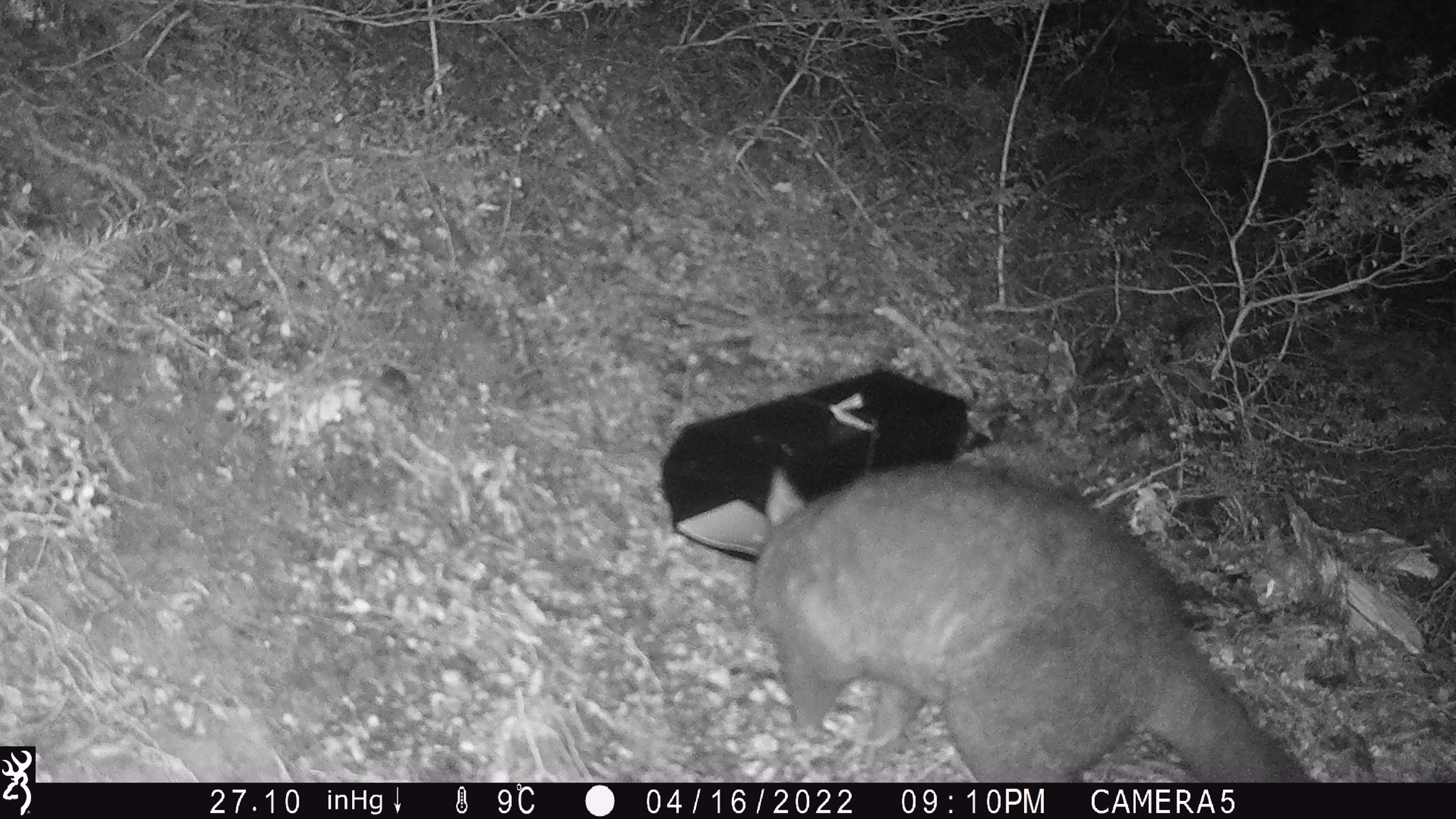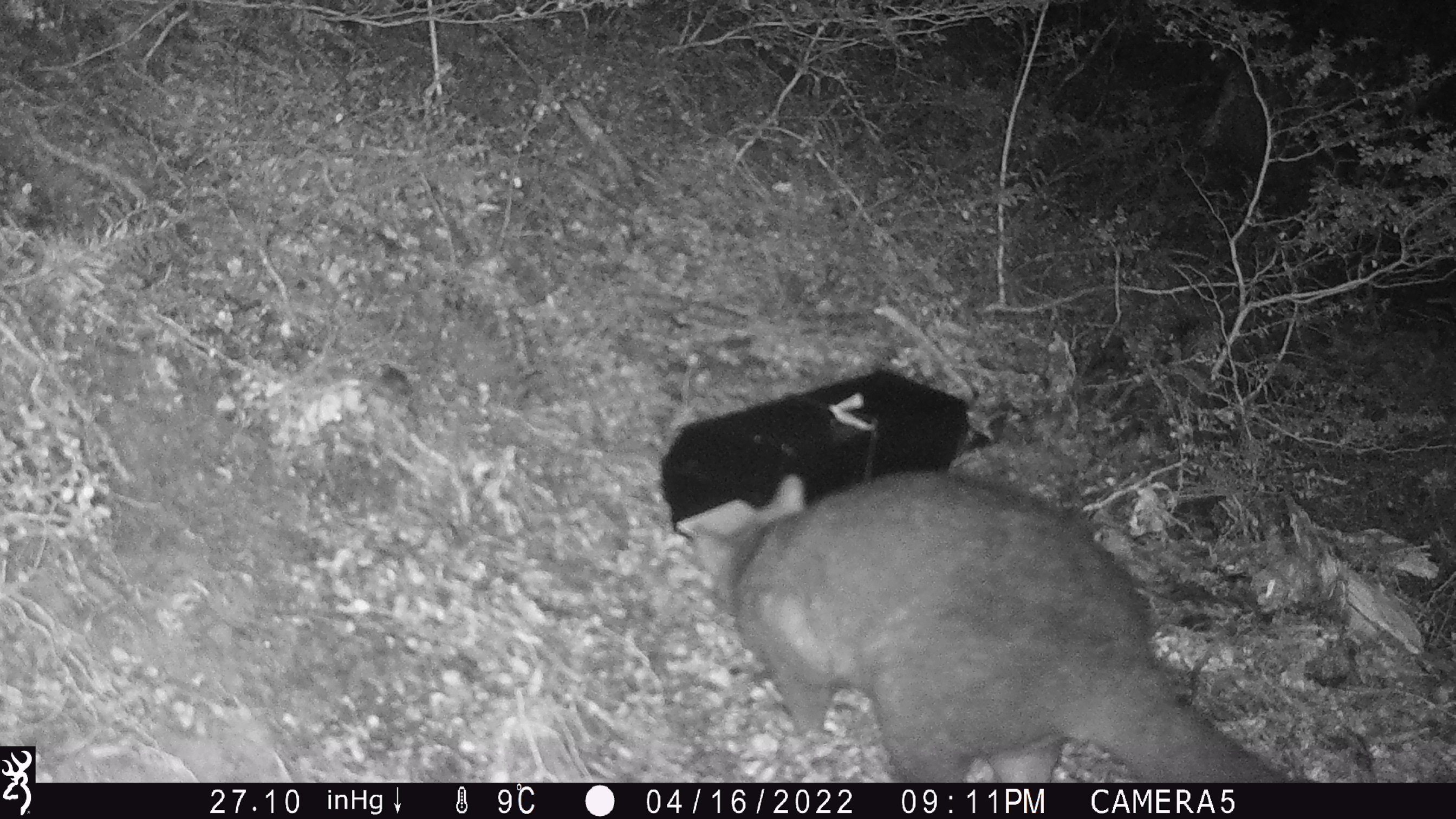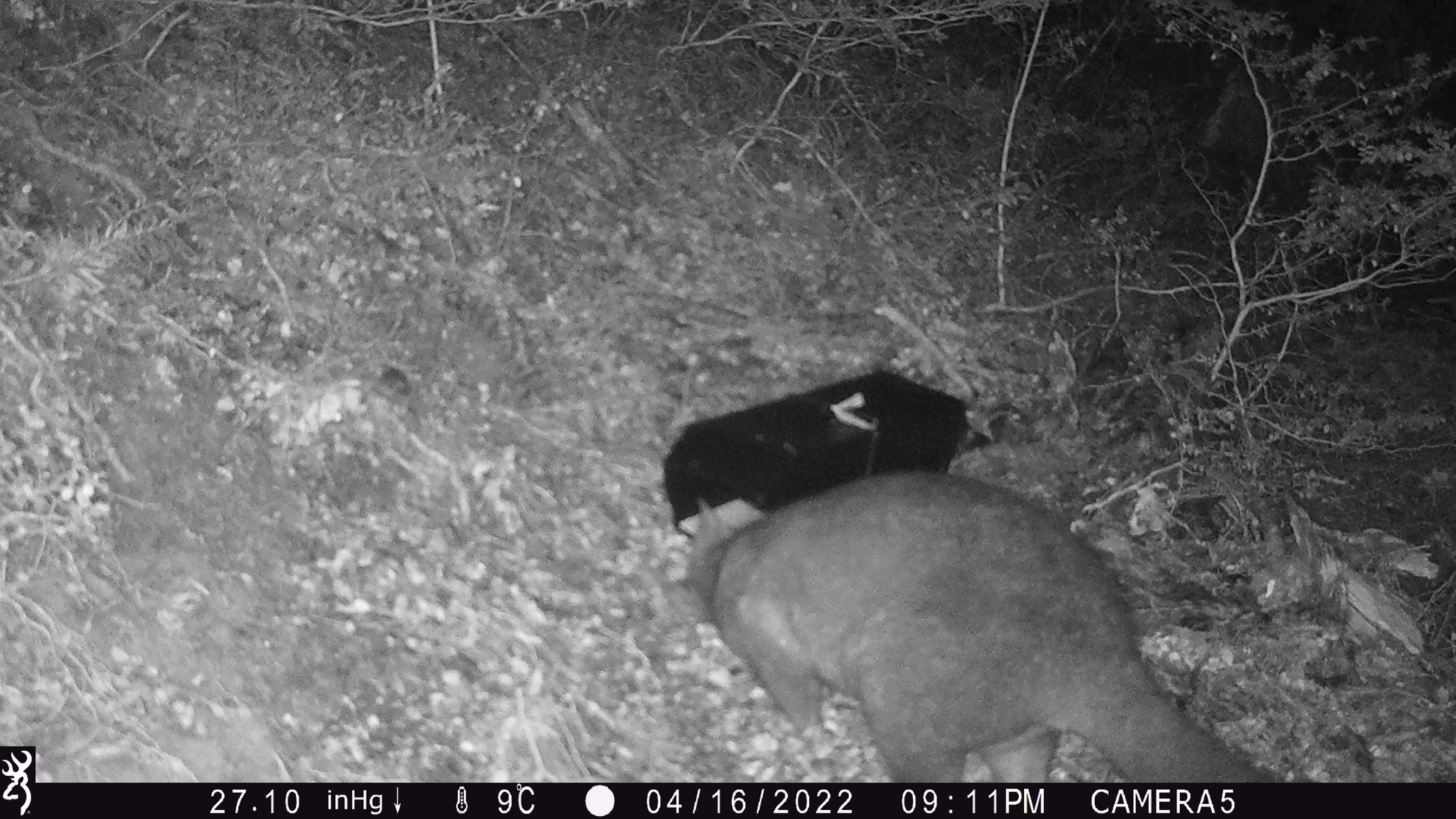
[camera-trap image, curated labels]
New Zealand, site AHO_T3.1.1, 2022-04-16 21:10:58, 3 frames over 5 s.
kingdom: Animalia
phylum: Chordata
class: Mammalia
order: Diprotodontia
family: Phalangeridae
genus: Trichosurus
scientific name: Trichosurus vulpecula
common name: common brushtail possum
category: possum